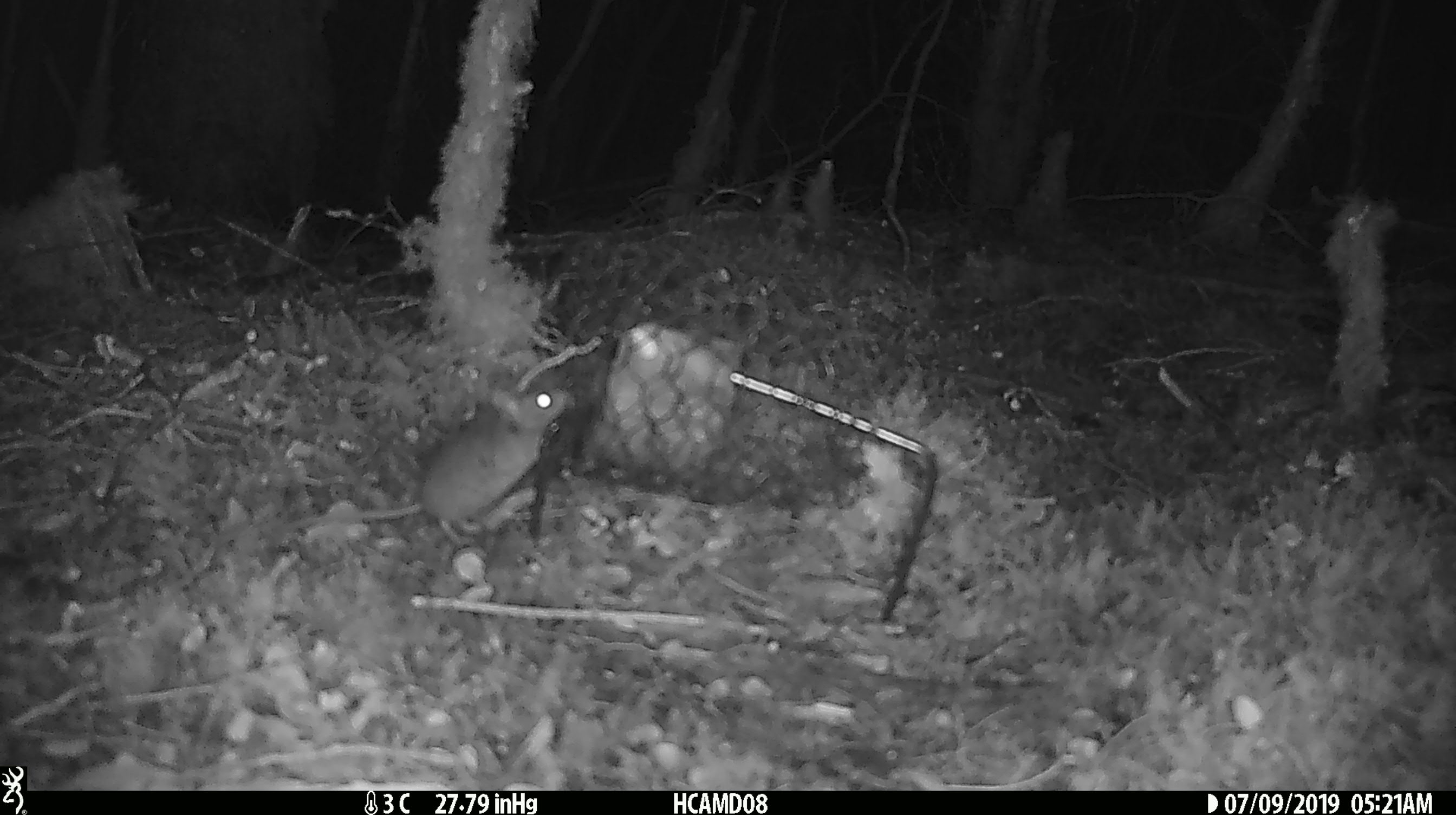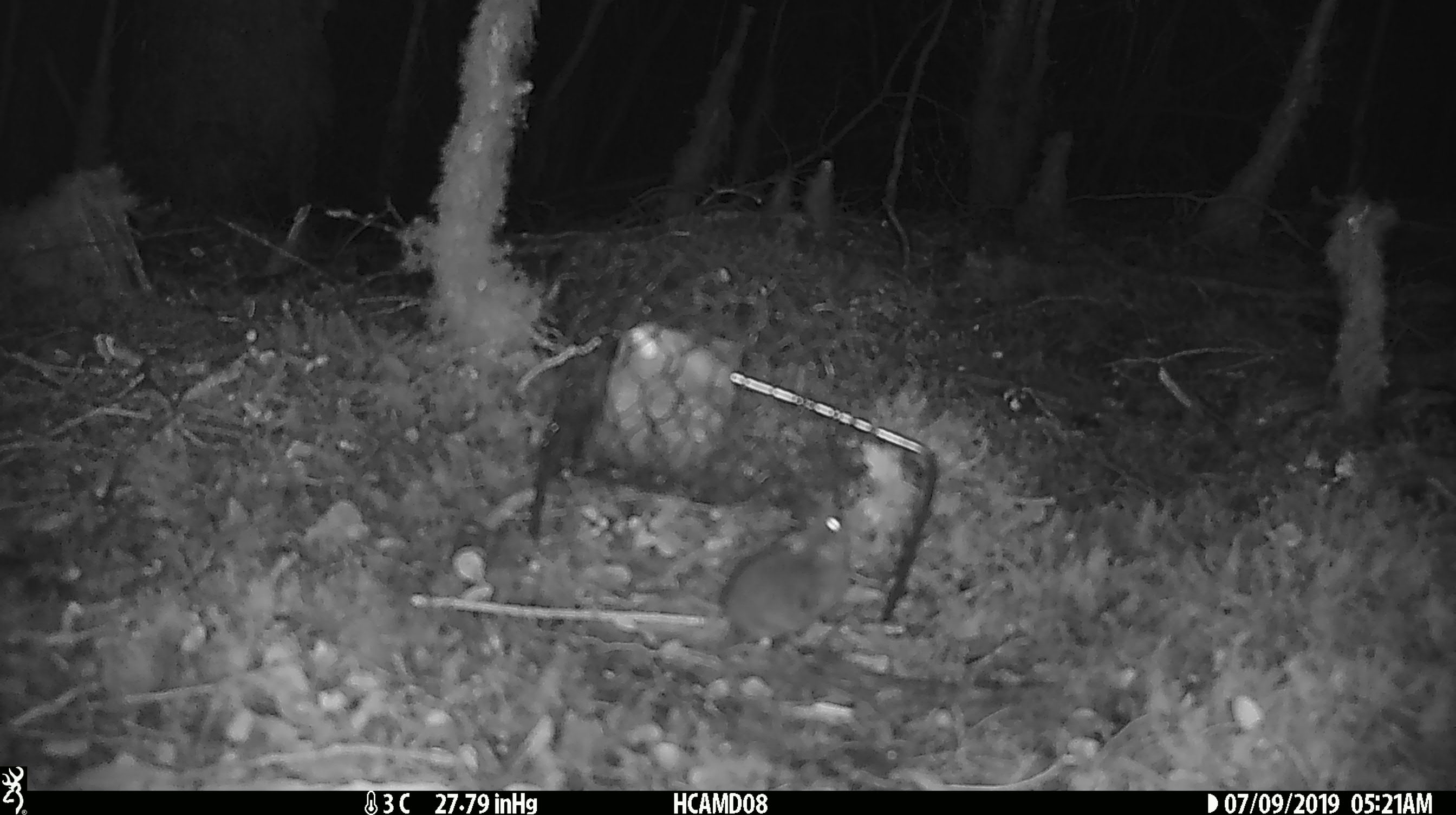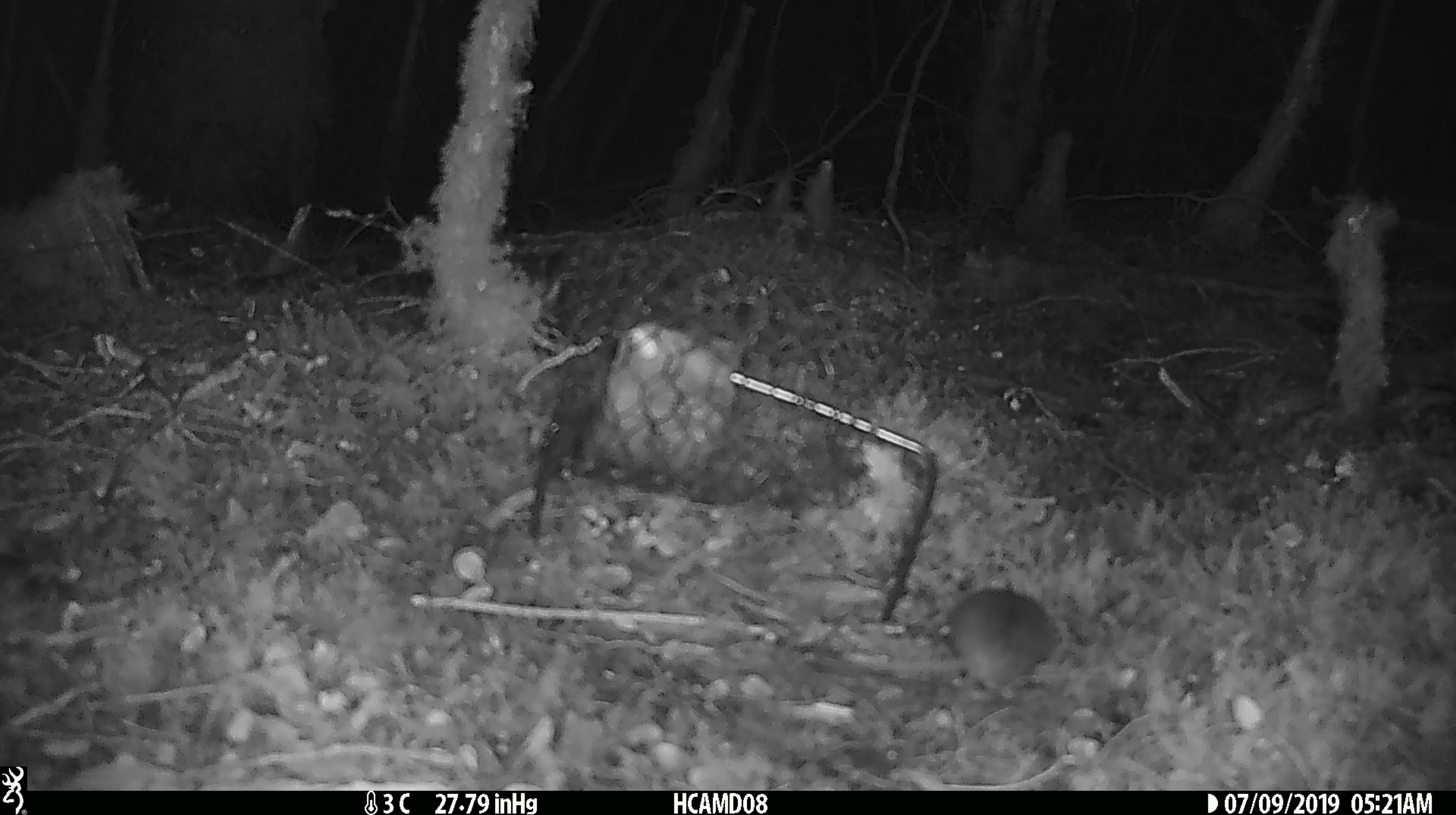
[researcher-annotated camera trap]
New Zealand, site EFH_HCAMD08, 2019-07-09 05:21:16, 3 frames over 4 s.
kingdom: Animalia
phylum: Chordata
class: Mammalia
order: Rodentia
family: Muridae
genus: Mus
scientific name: Mus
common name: mouse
Mouse (Mus).